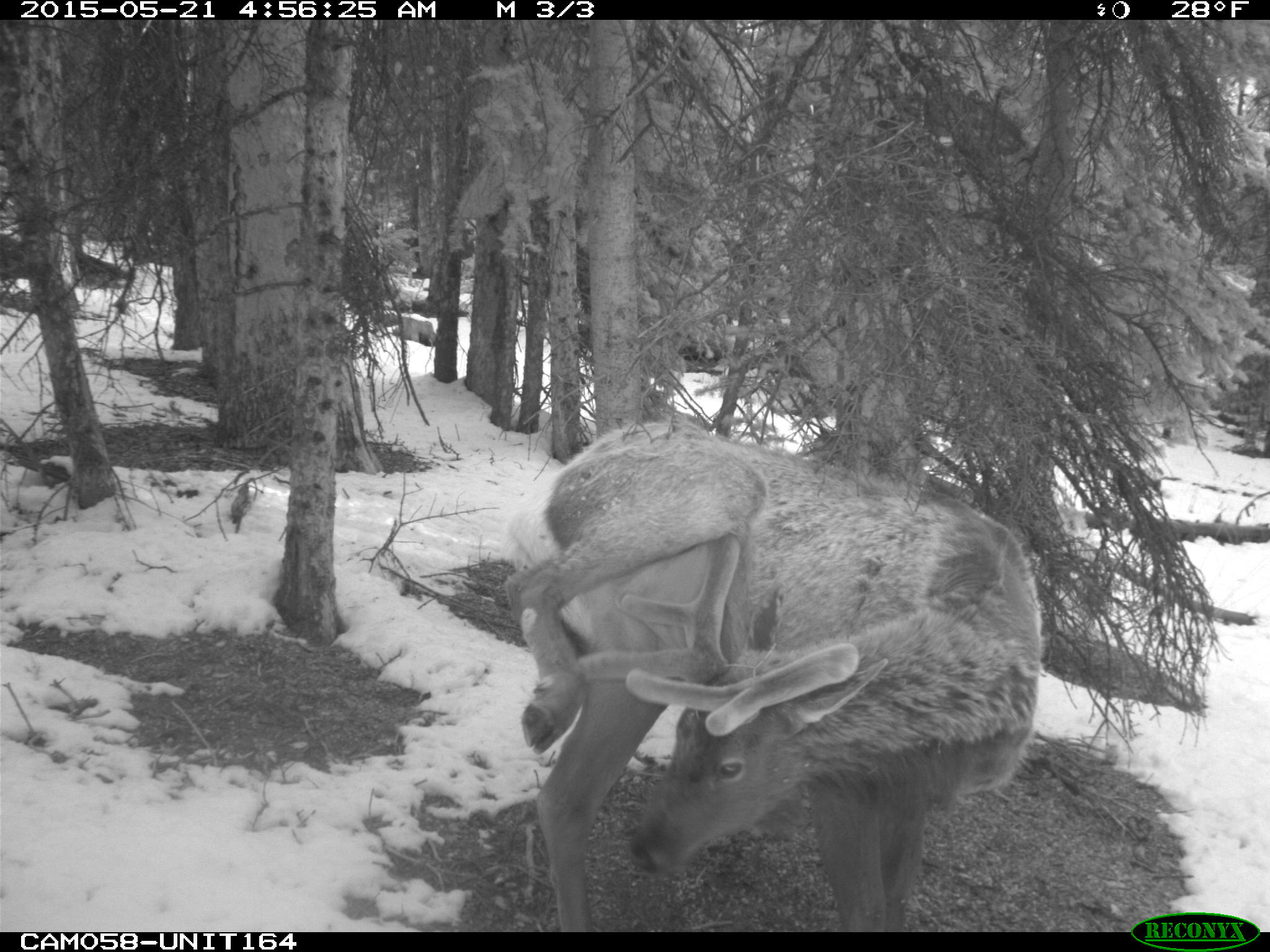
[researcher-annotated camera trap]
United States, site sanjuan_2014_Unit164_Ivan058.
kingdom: Animalia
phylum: Chordata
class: Mammalia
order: Artiodactyla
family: Cervidae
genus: Cervus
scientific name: Cervus elaphus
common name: red deer